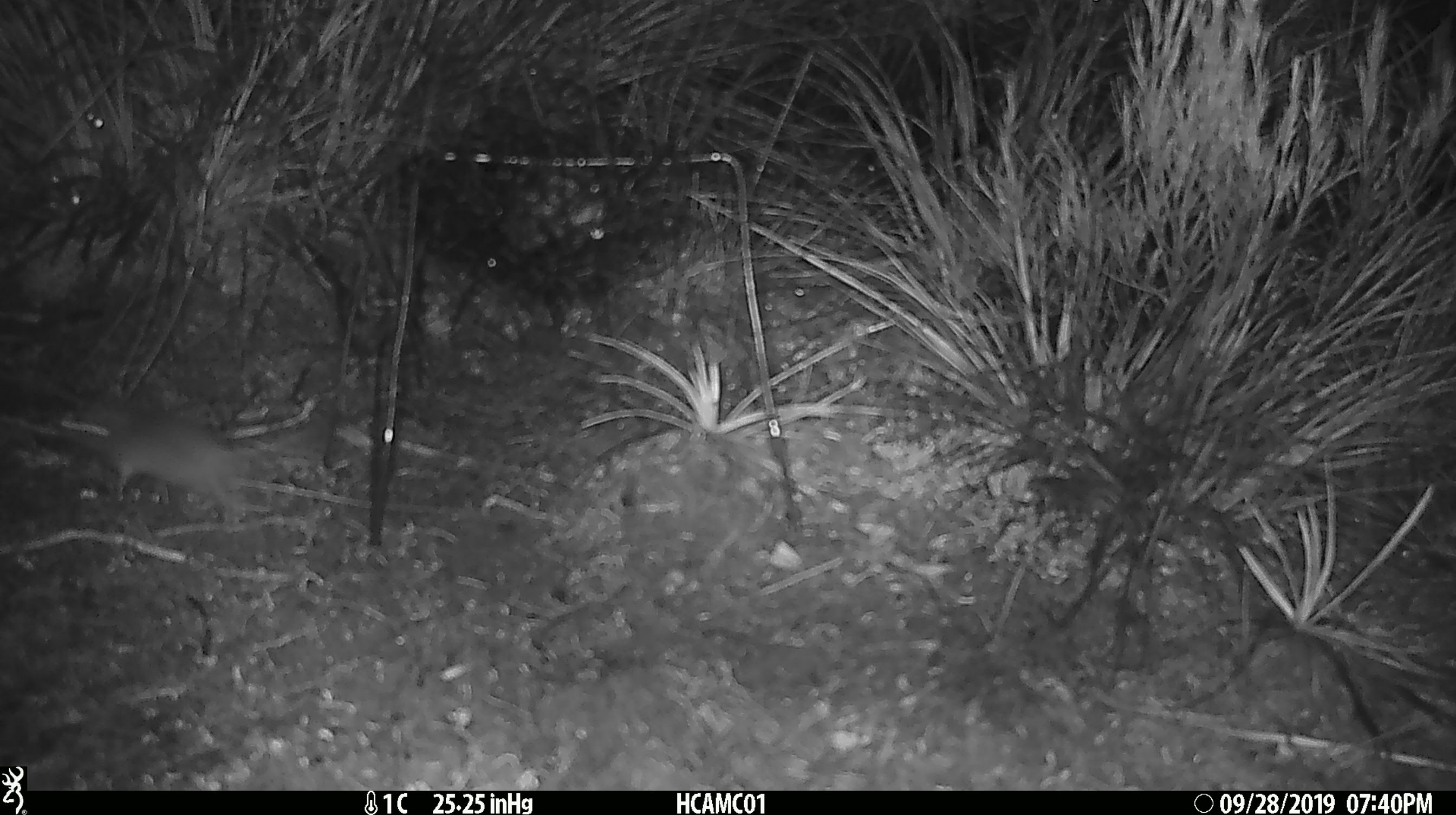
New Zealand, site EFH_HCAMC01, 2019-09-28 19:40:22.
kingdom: Animalia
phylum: Chordata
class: Mammalia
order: Rodentia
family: Muridae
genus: Mus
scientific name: Mus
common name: mouse